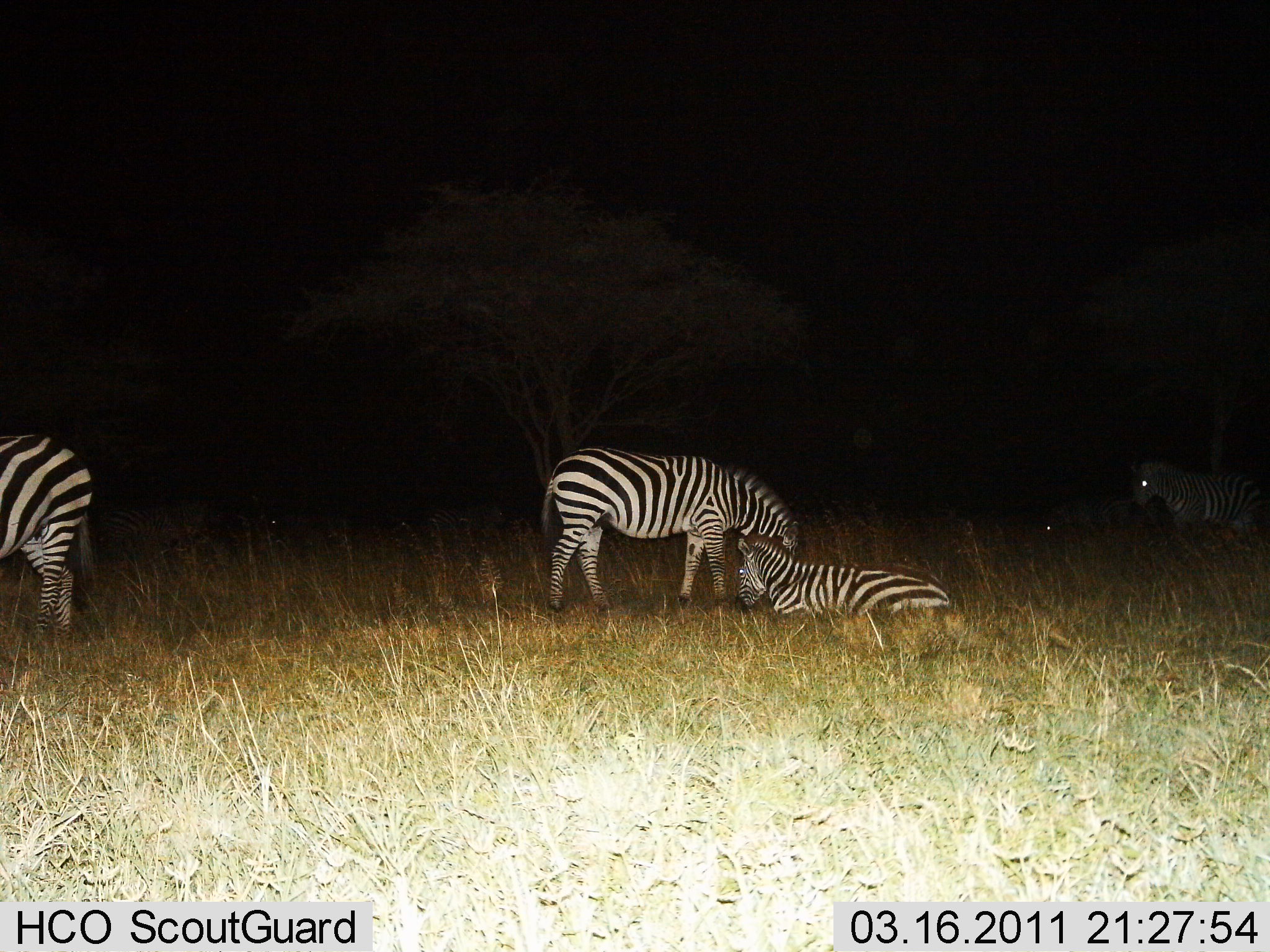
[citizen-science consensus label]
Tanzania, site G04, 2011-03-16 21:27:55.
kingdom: Animalia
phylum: Chordata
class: Mammalia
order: Perissodactyla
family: Equidae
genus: Equus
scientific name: Equus quagga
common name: plains zebra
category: zebra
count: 4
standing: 64%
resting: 91%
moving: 18%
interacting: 18%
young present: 9%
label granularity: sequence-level